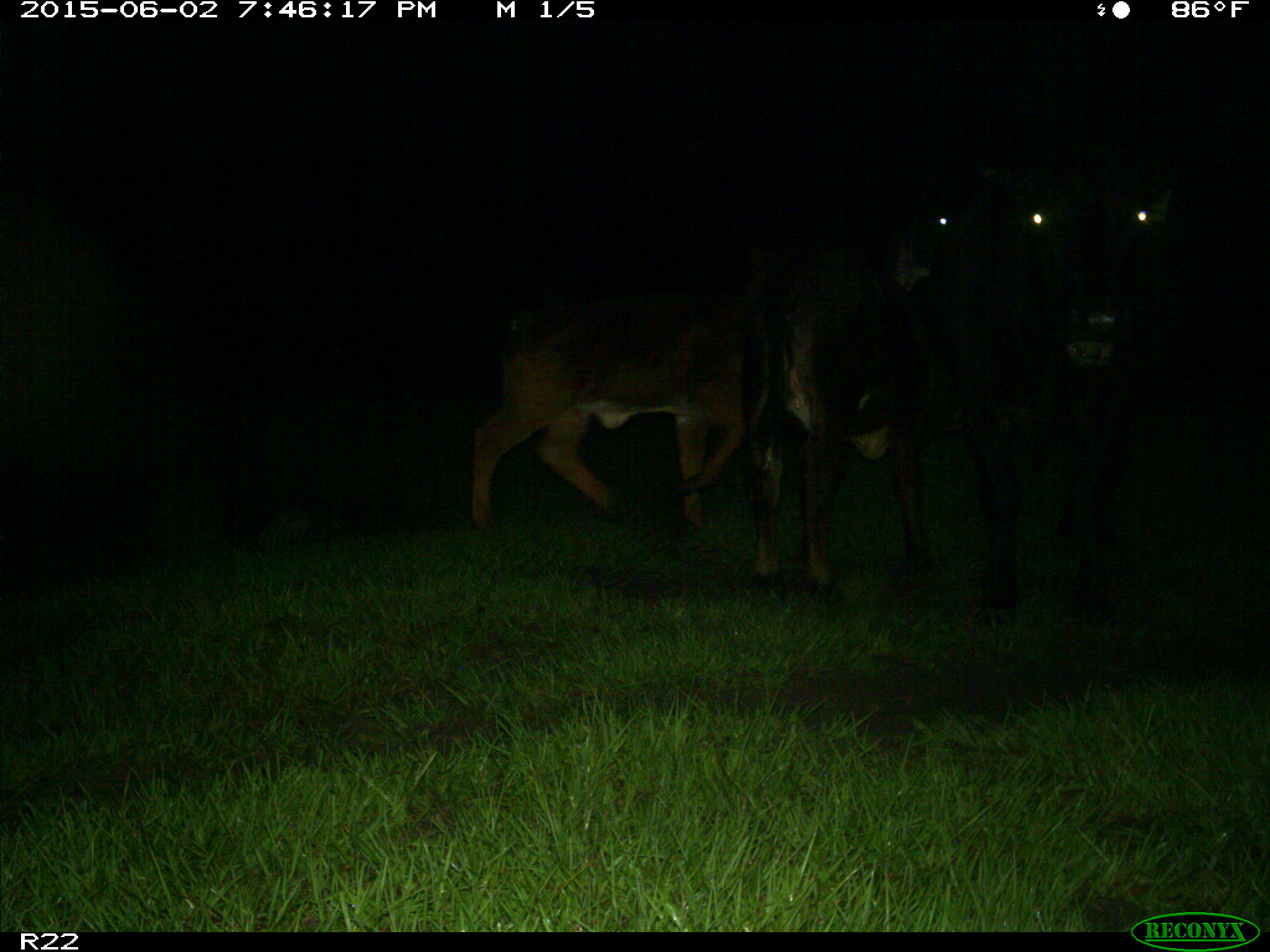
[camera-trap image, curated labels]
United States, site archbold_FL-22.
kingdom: Animalia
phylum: Chordata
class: Mammalia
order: Artiodactyla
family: Bovidae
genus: Bos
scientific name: Bos taurus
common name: domestic cow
Bos taurus (domestic cow).